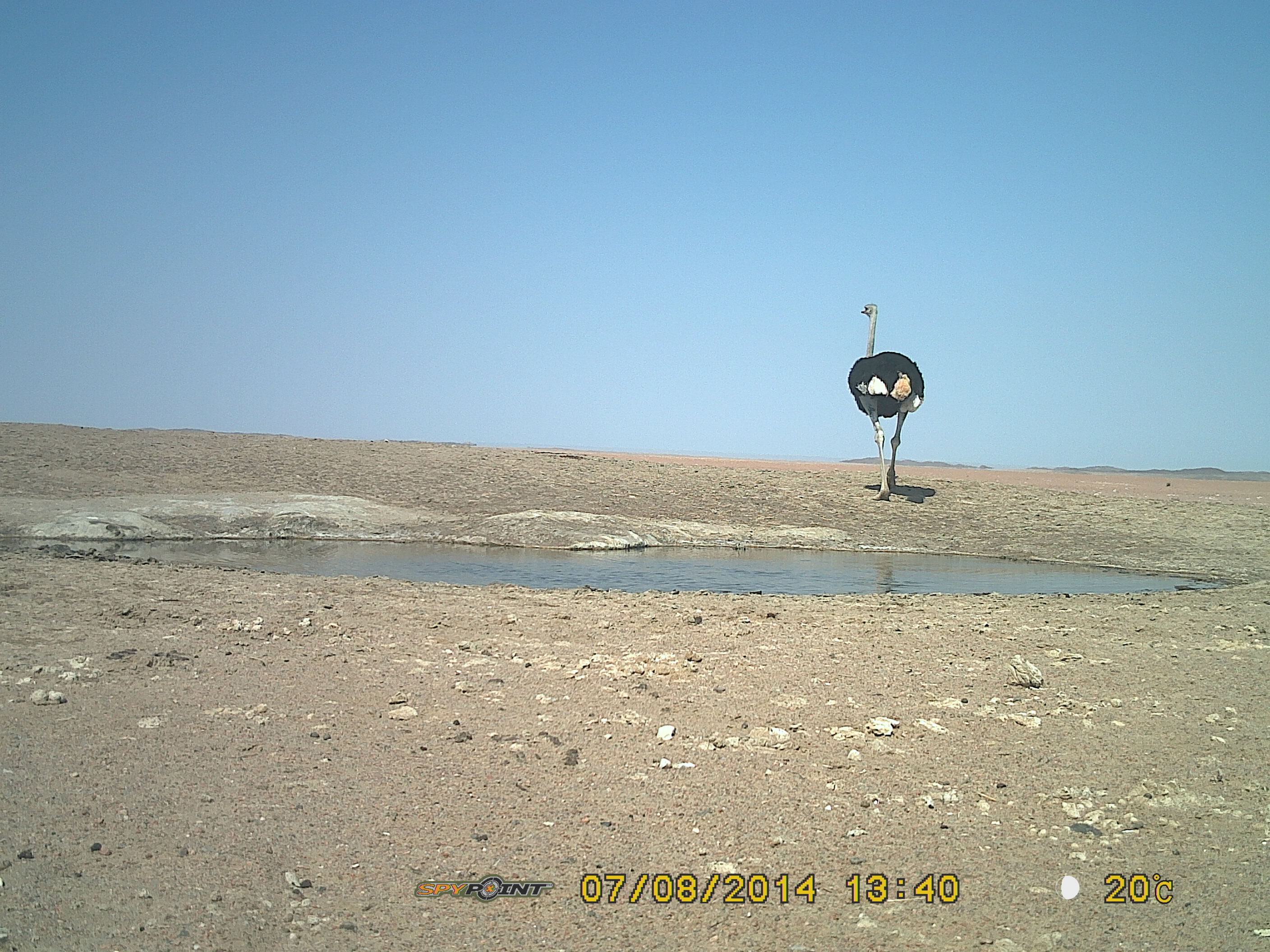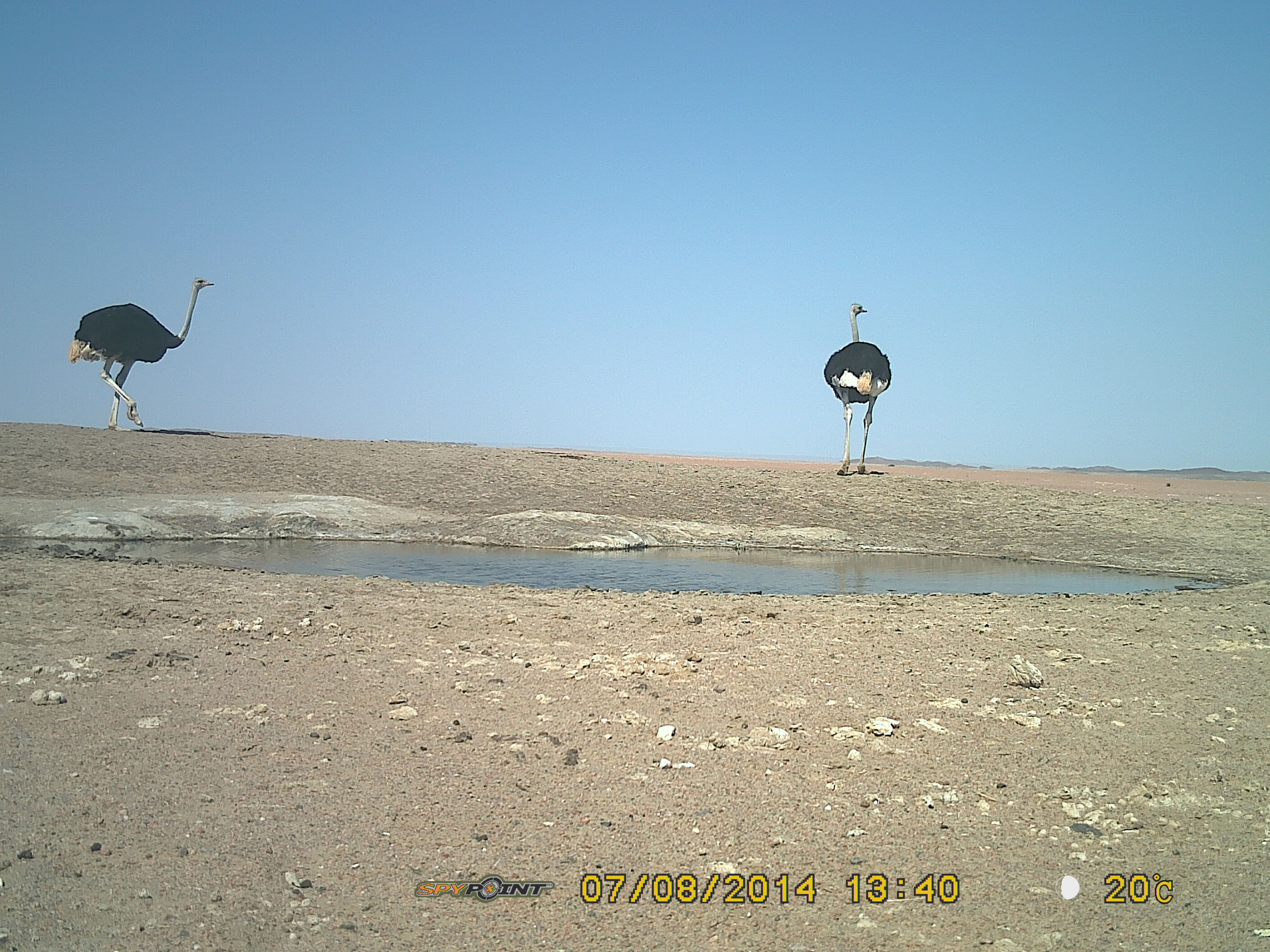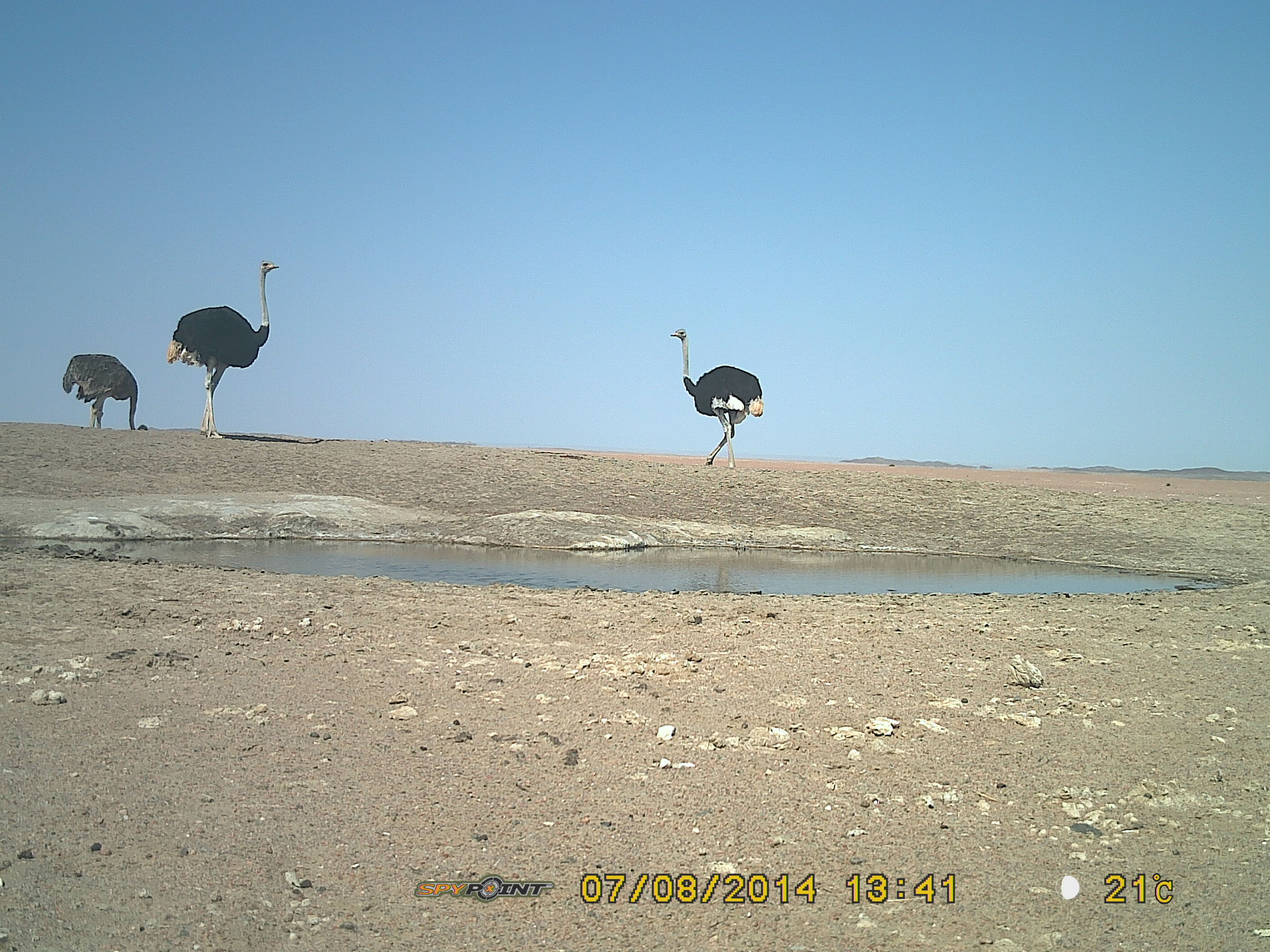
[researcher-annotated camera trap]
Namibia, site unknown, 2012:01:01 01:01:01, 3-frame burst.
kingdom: Animalia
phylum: Chordata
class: Aves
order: Struthioniformes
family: Struthionidae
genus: Struthio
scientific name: Struthio camelus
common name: common ostrich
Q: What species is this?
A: Struthio camelus (common ostrich).